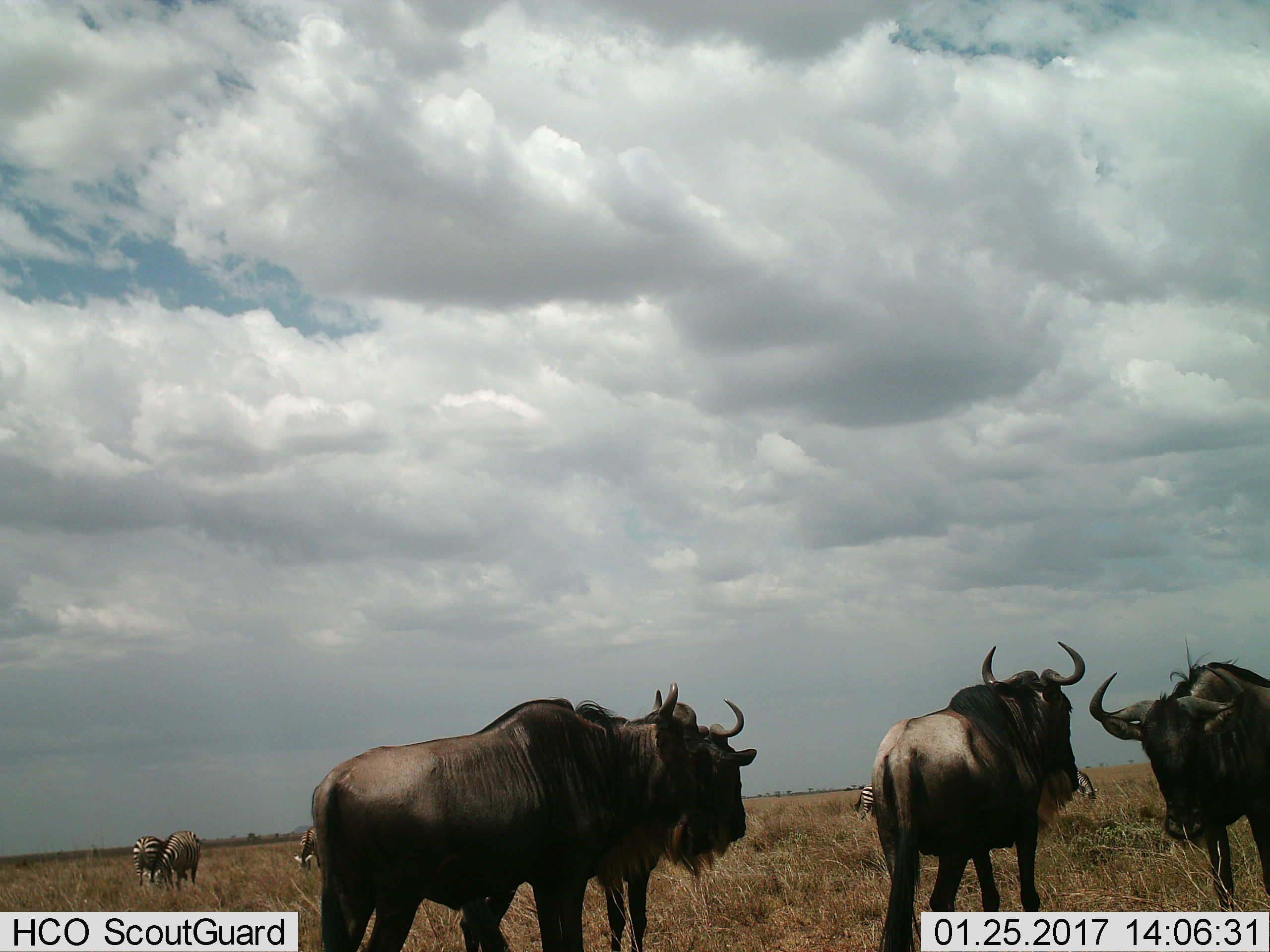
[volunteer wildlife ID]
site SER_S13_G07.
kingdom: Animalia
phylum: Chordata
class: Mammalia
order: Artiodactyla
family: Bovidae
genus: Connochaetes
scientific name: Connochaetes taurinus taurinus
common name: blue wildebeest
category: wildebeestblue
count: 4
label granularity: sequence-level